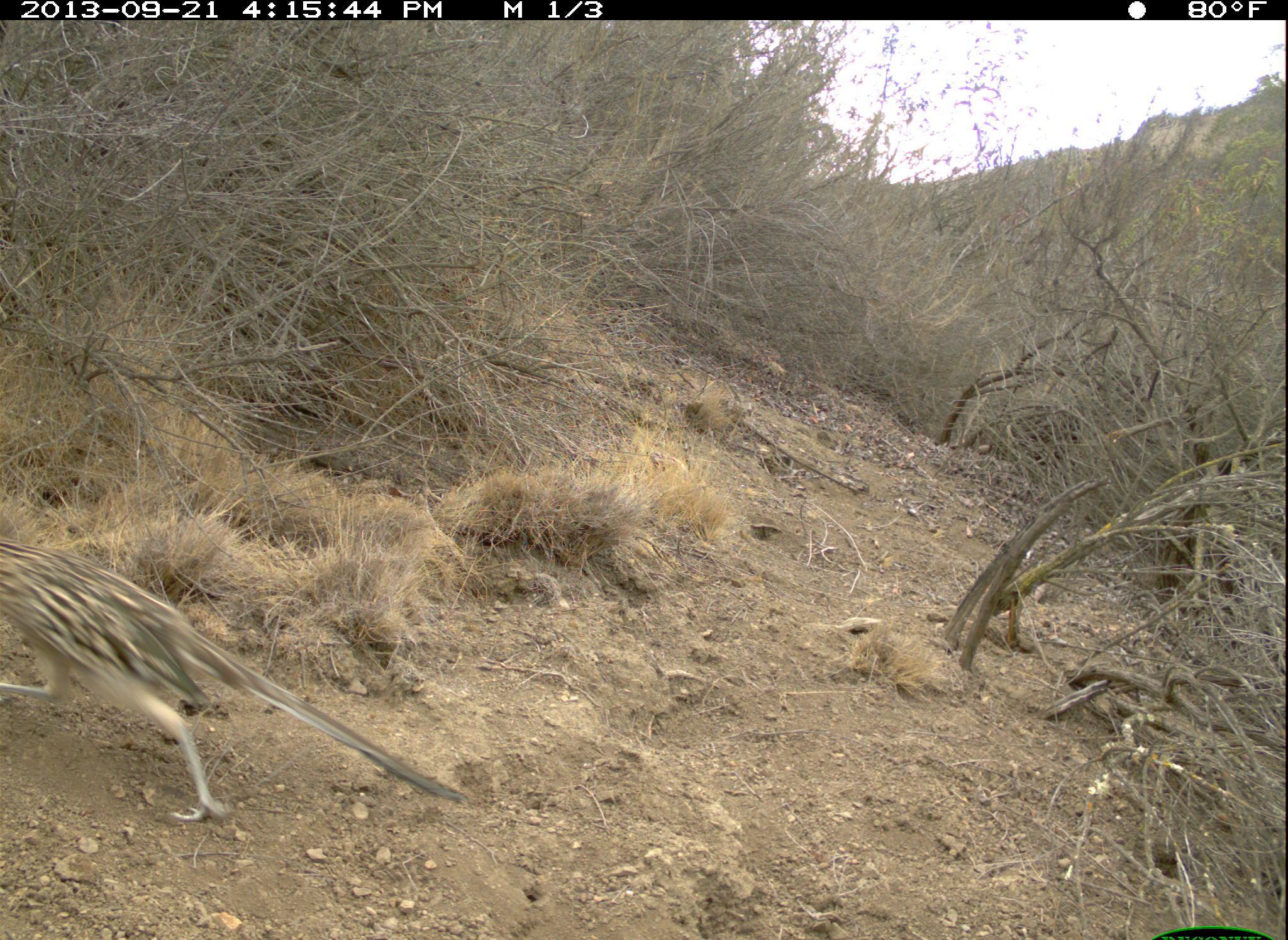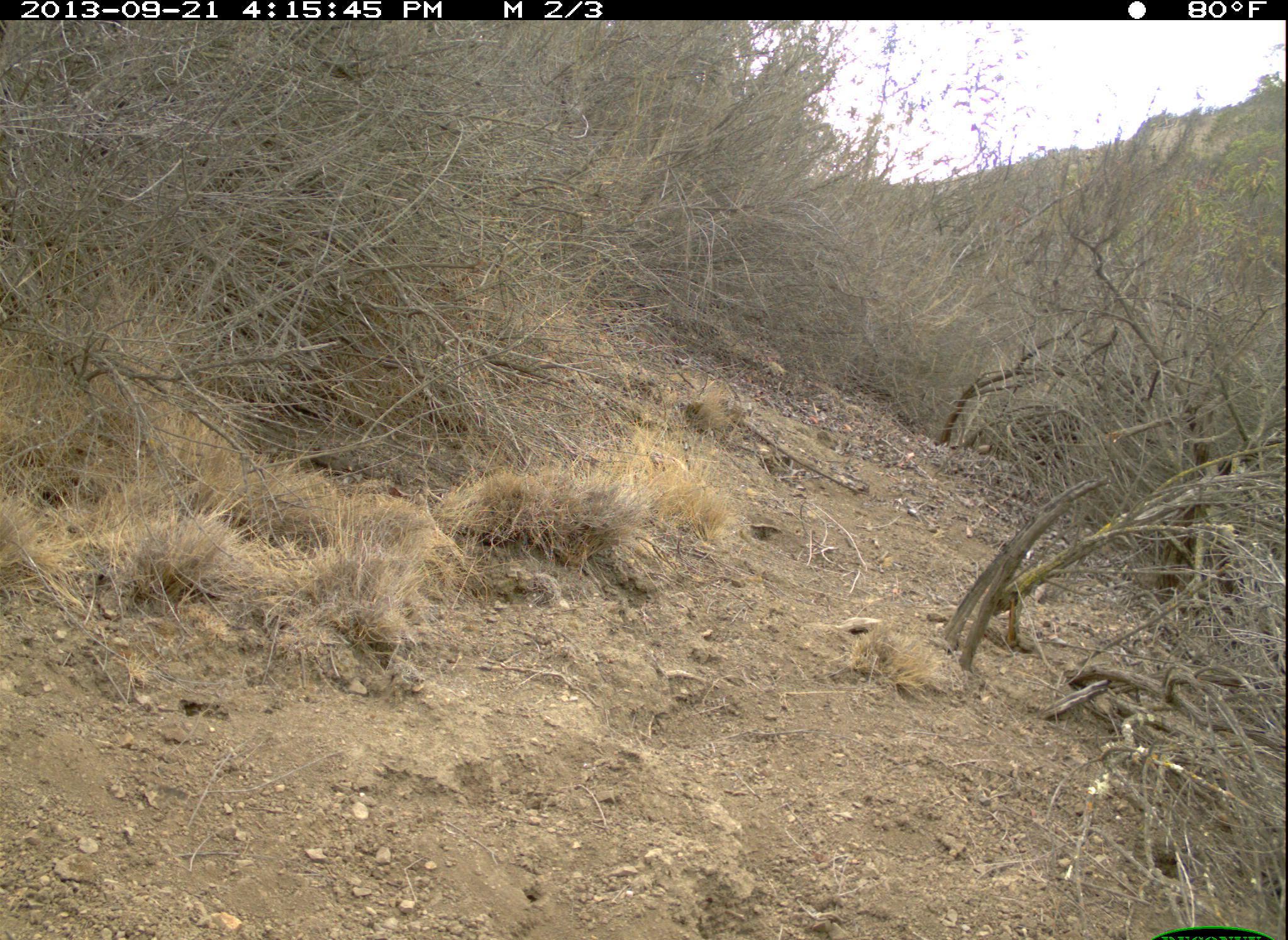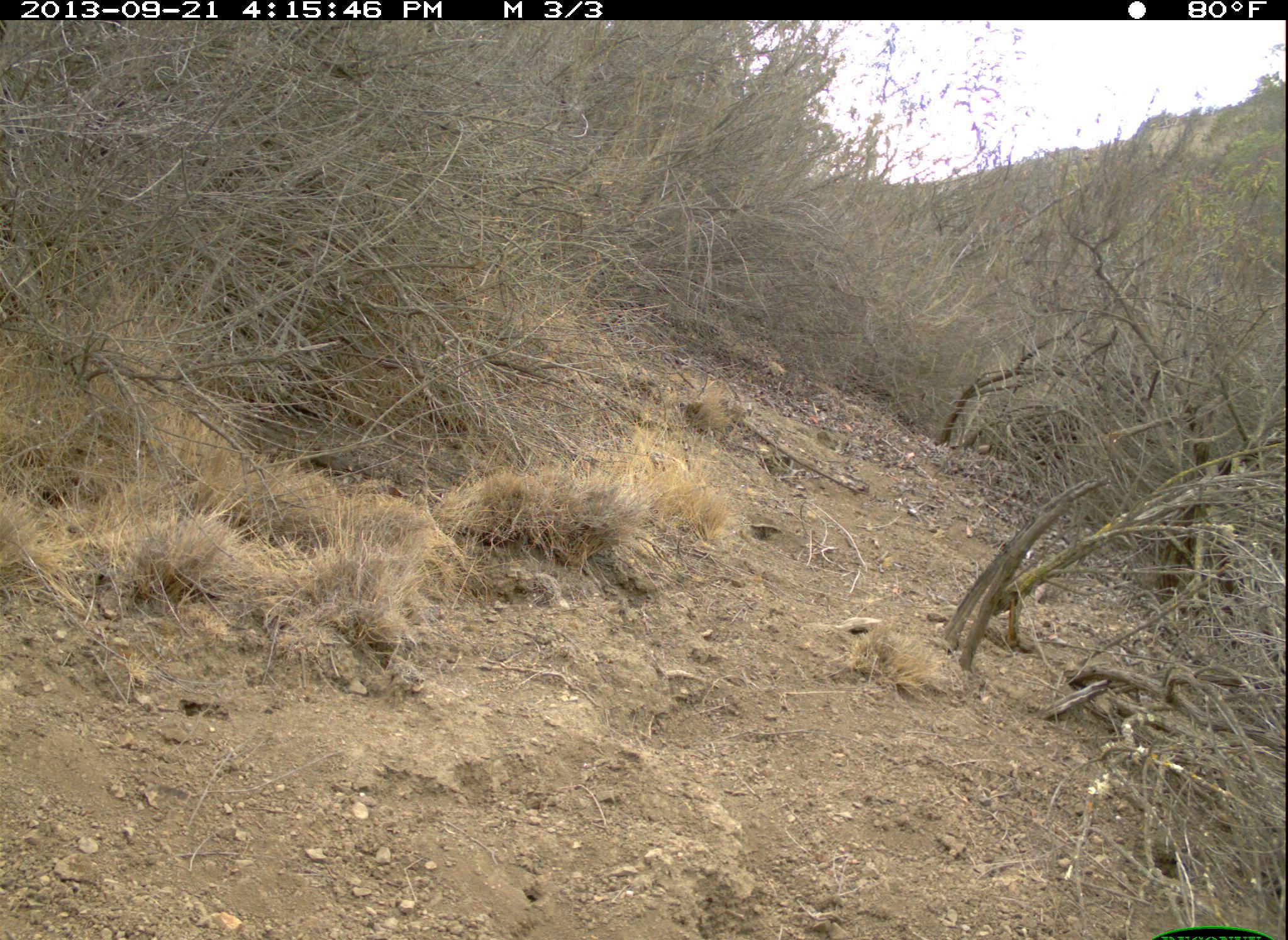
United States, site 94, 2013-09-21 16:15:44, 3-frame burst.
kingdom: Animalia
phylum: Chordata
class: Aves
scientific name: Aves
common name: bird